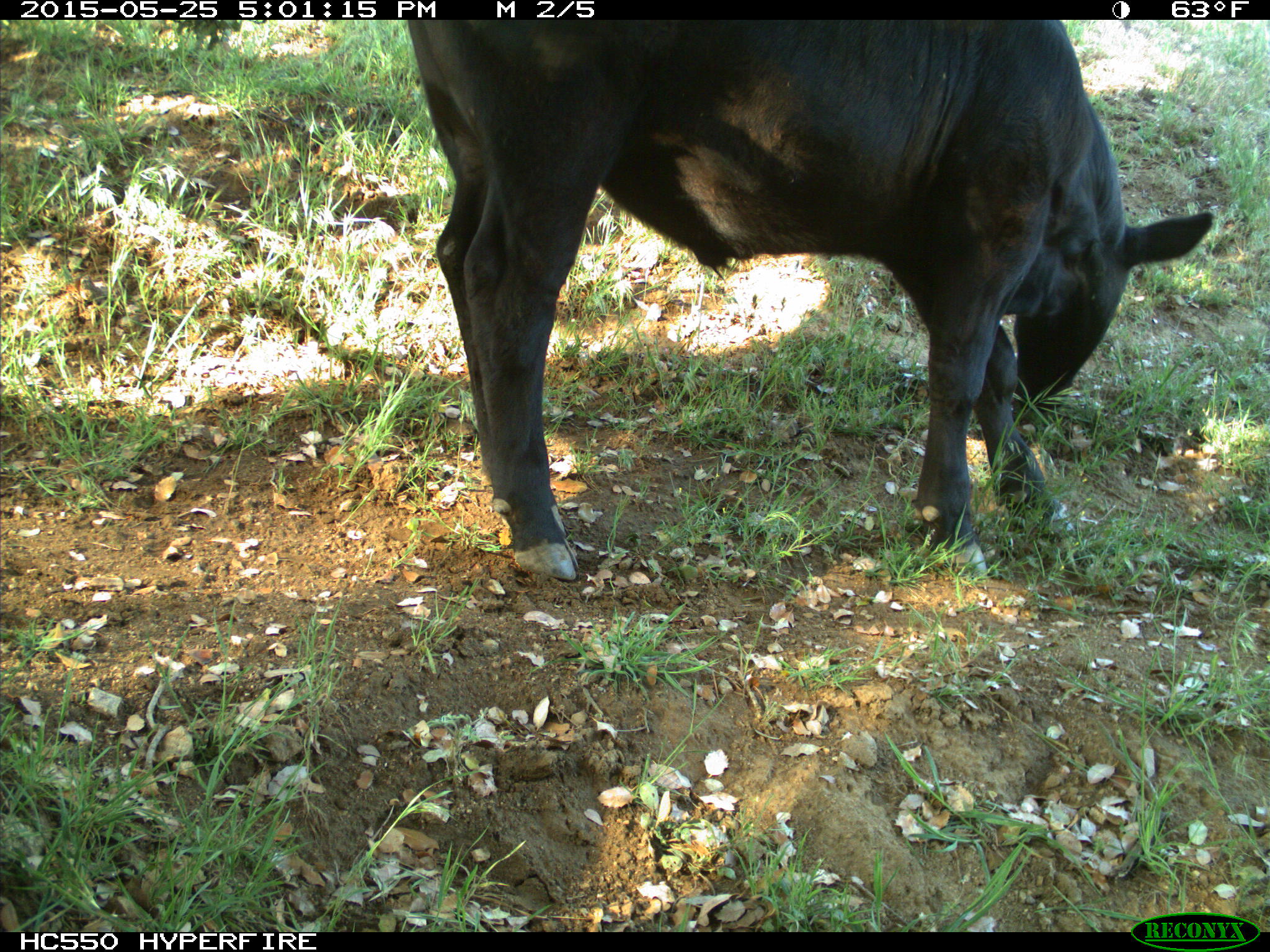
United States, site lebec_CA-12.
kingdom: Animalia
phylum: Chordata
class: Mammalia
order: Artiodactyla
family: Bovidae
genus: Bos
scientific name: Bos taurus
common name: domestic cow